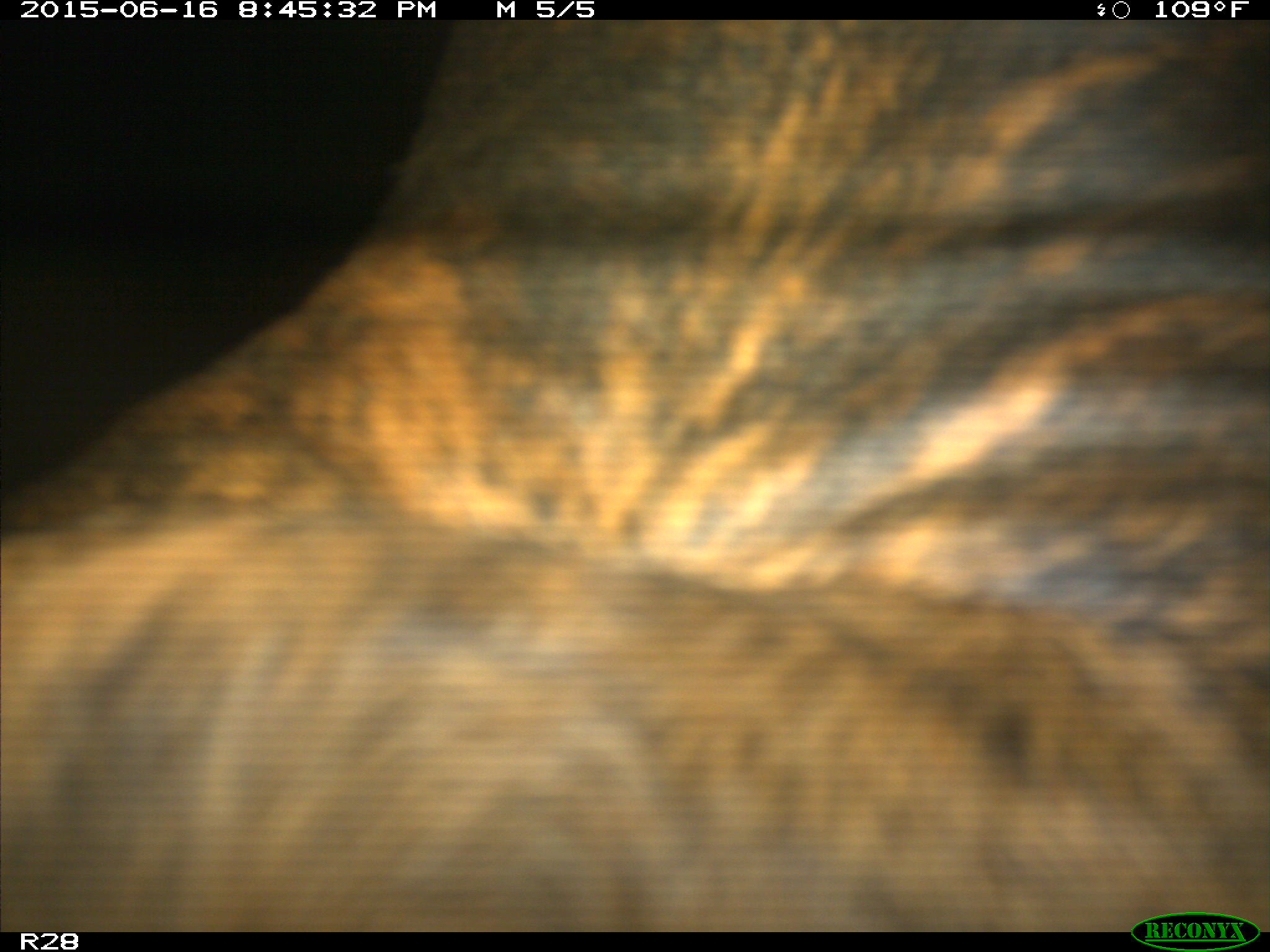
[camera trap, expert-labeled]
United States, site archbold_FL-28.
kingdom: Animalia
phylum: Chordata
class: Mammalia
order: Artiodactyla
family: Bovidae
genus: Bos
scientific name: Bos taurus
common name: domestic cow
Bos taurus (domestic cow).